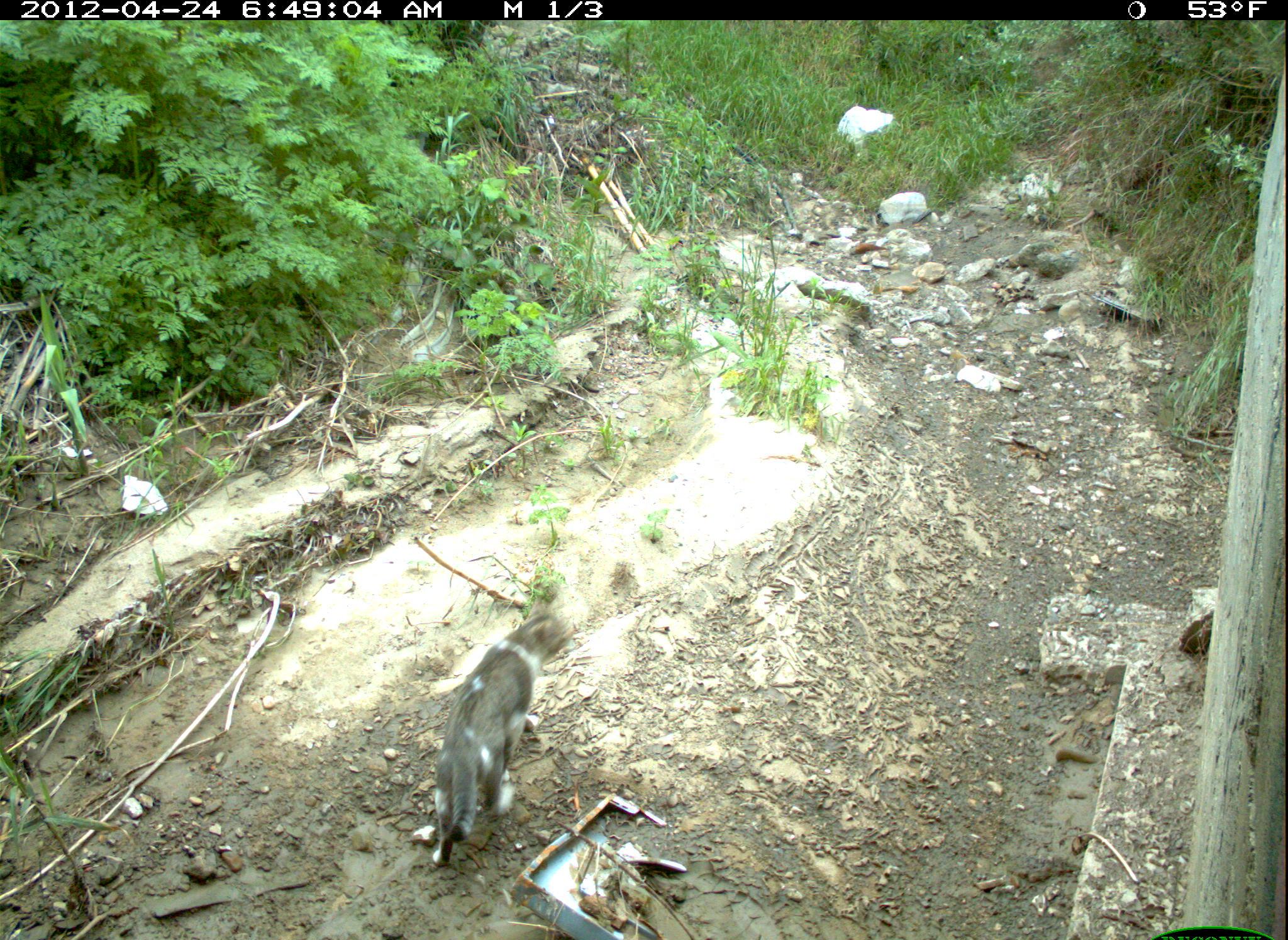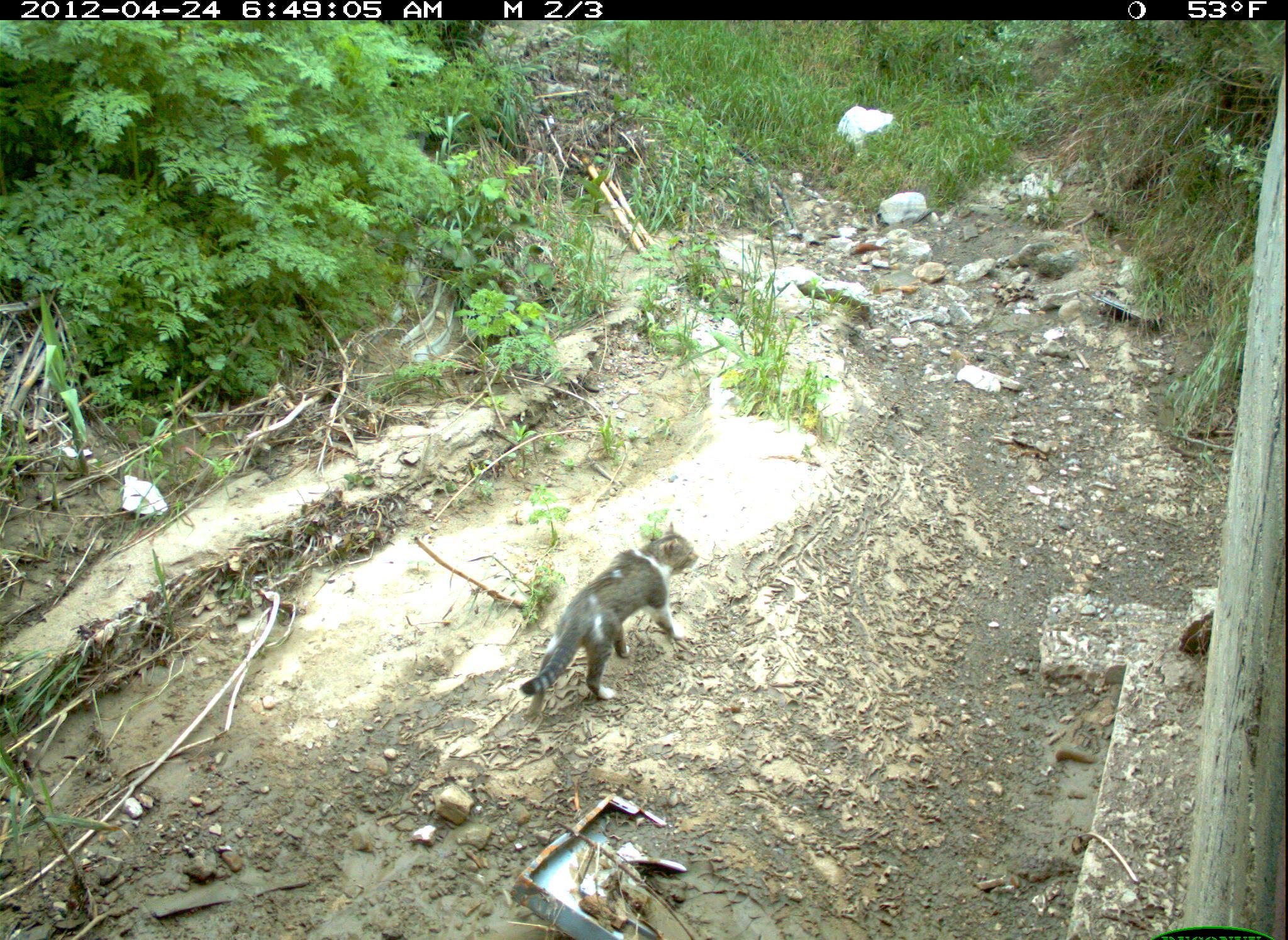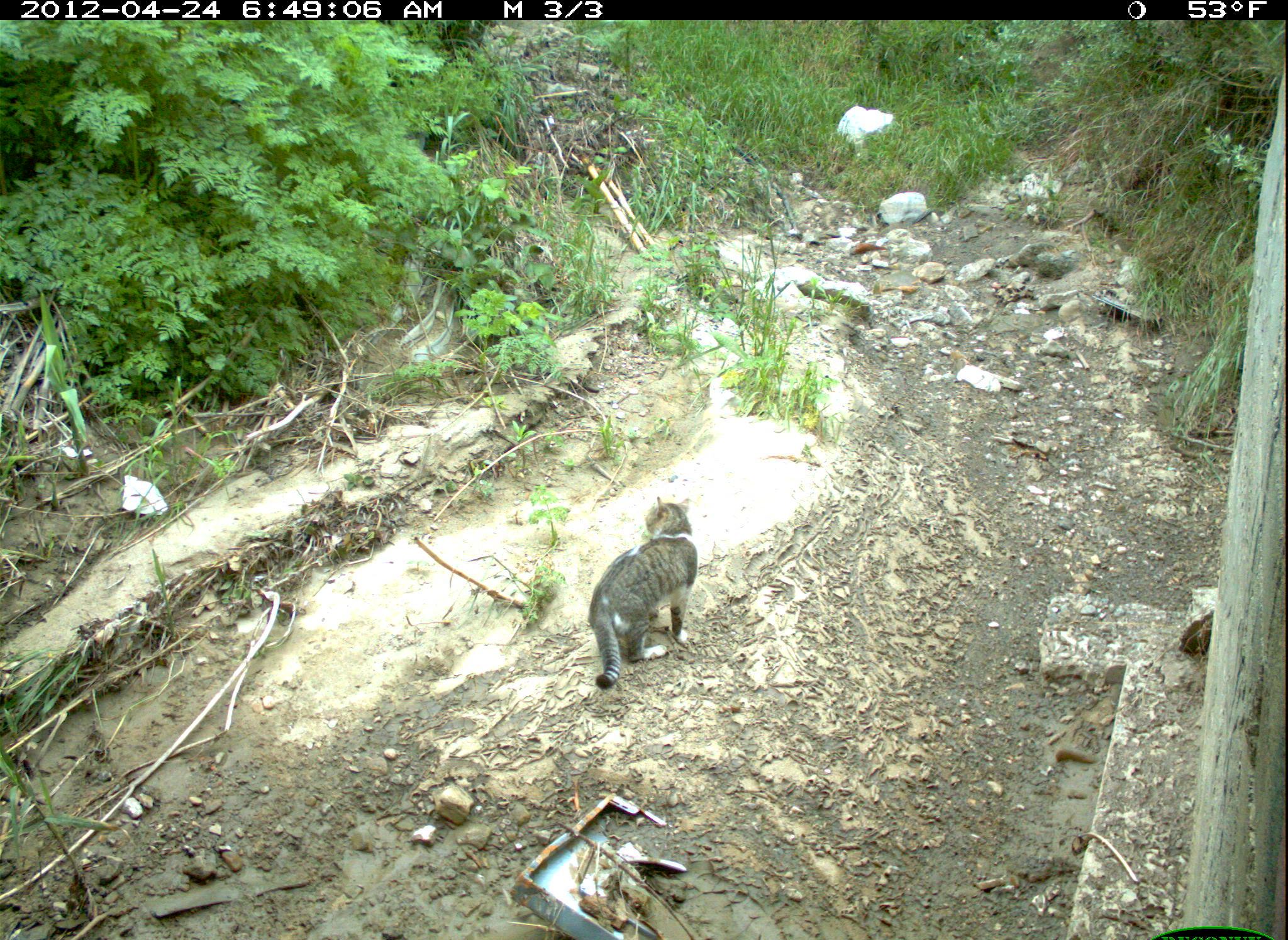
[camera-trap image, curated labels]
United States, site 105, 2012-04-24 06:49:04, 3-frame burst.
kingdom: Animalia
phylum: Chordata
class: Mammalia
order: Carnivora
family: Felidae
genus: Felis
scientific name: Felis catus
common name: cat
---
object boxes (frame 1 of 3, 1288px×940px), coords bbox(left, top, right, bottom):
cat: bbox(388, 598, 581, 870)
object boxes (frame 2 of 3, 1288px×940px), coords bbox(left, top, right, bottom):
cat: bbox(515, 520, 702, 722)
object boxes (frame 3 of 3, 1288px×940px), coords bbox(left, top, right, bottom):
cat: bbox(572, 493, 749, 702)